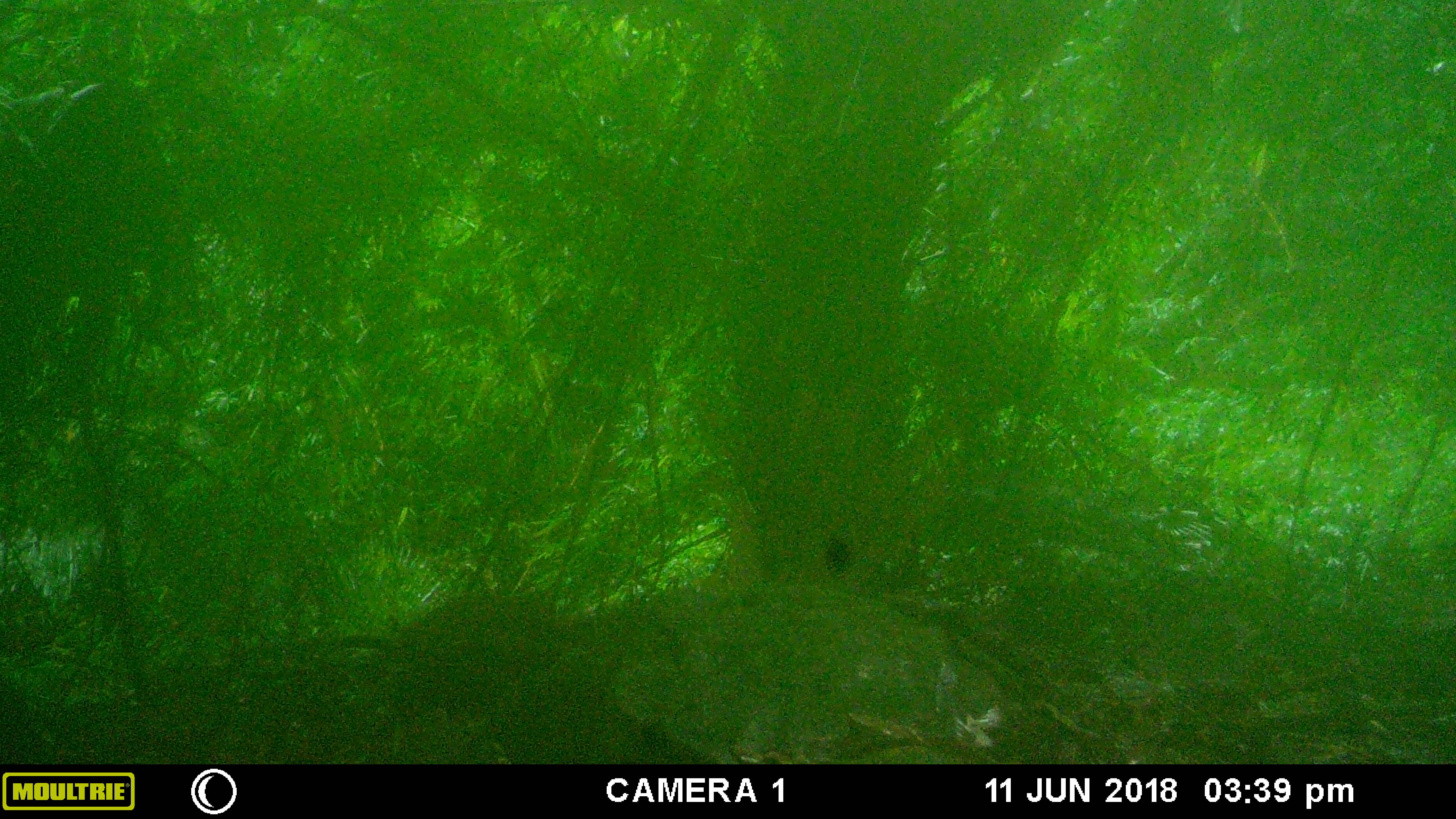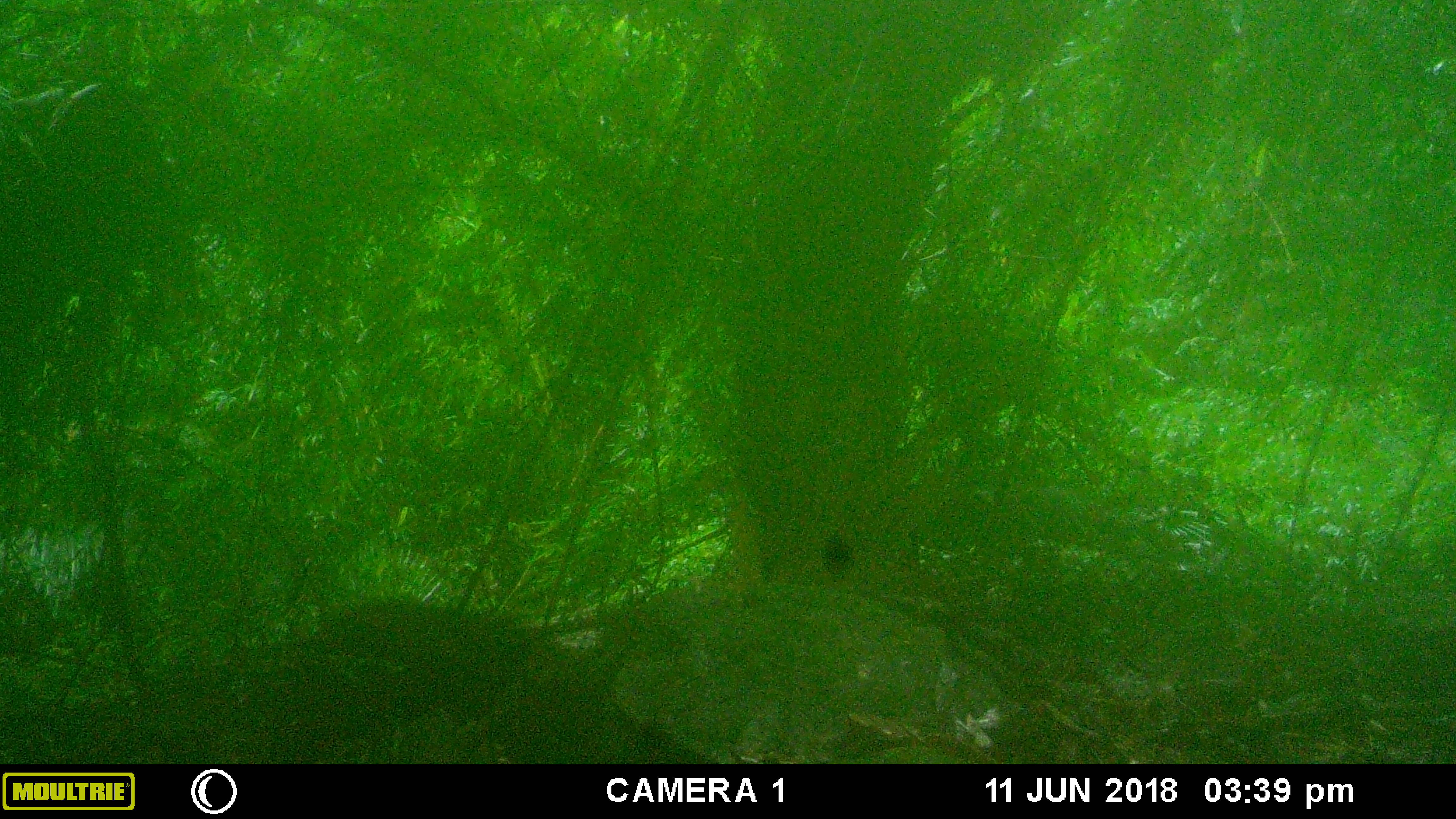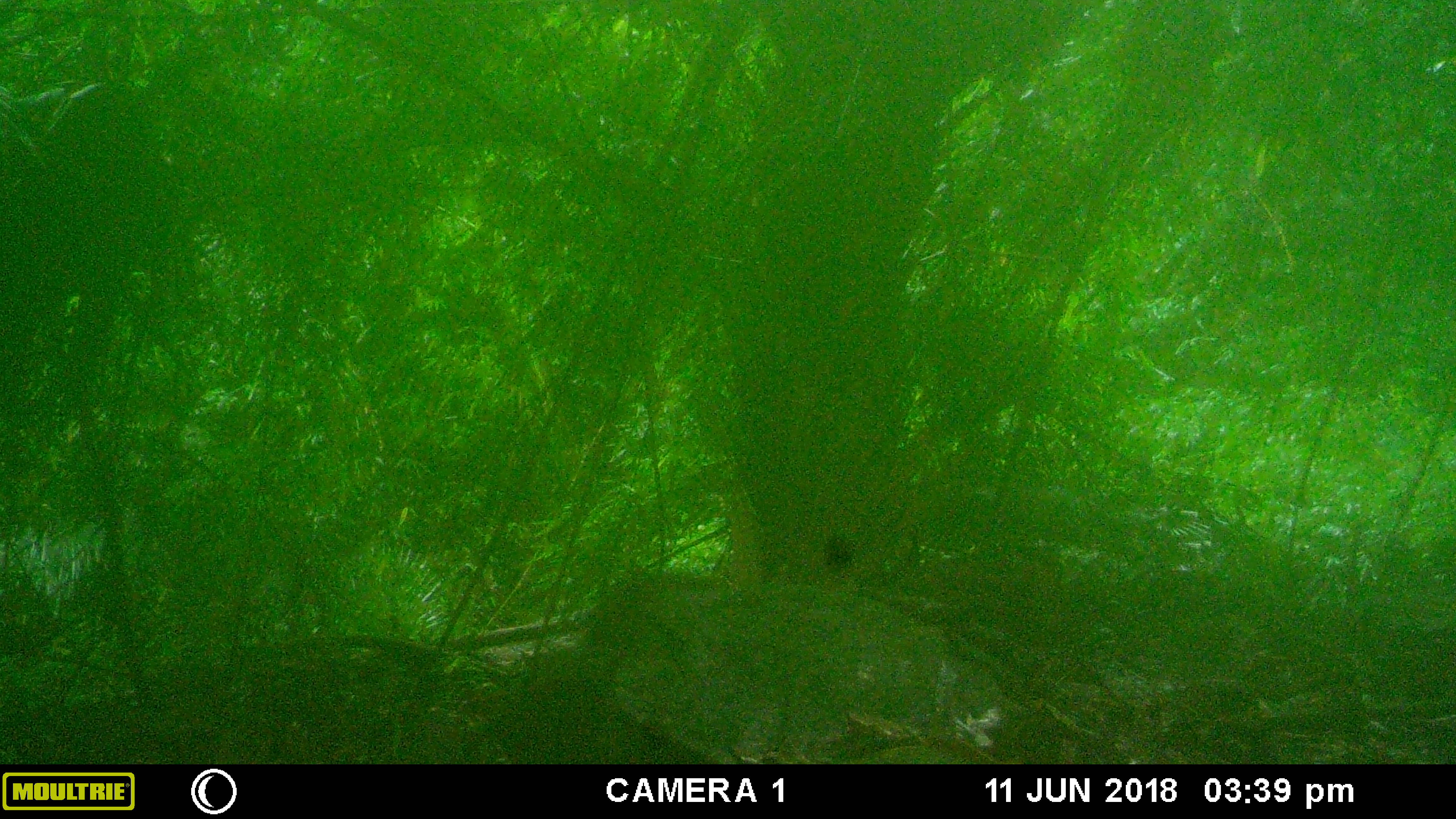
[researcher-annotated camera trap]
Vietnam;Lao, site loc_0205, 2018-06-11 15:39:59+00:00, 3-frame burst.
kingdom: Animalia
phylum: Chordata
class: Mammalia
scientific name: Mammalia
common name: mammal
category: unidentified small mammal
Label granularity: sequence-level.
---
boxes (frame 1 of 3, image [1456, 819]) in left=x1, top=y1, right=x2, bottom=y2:
unidentified small mammal: left=341, top=587, right=576, bottom=723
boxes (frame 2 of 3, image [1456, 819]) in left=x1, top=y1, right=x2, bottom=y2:
unidentified small mammal: left=315, top=596, right=527, bottom=724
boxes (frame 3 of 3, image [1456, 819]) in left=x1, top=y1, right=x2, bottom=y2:
unidentified small mammal: left=584, top=570, right=714, bottom=643